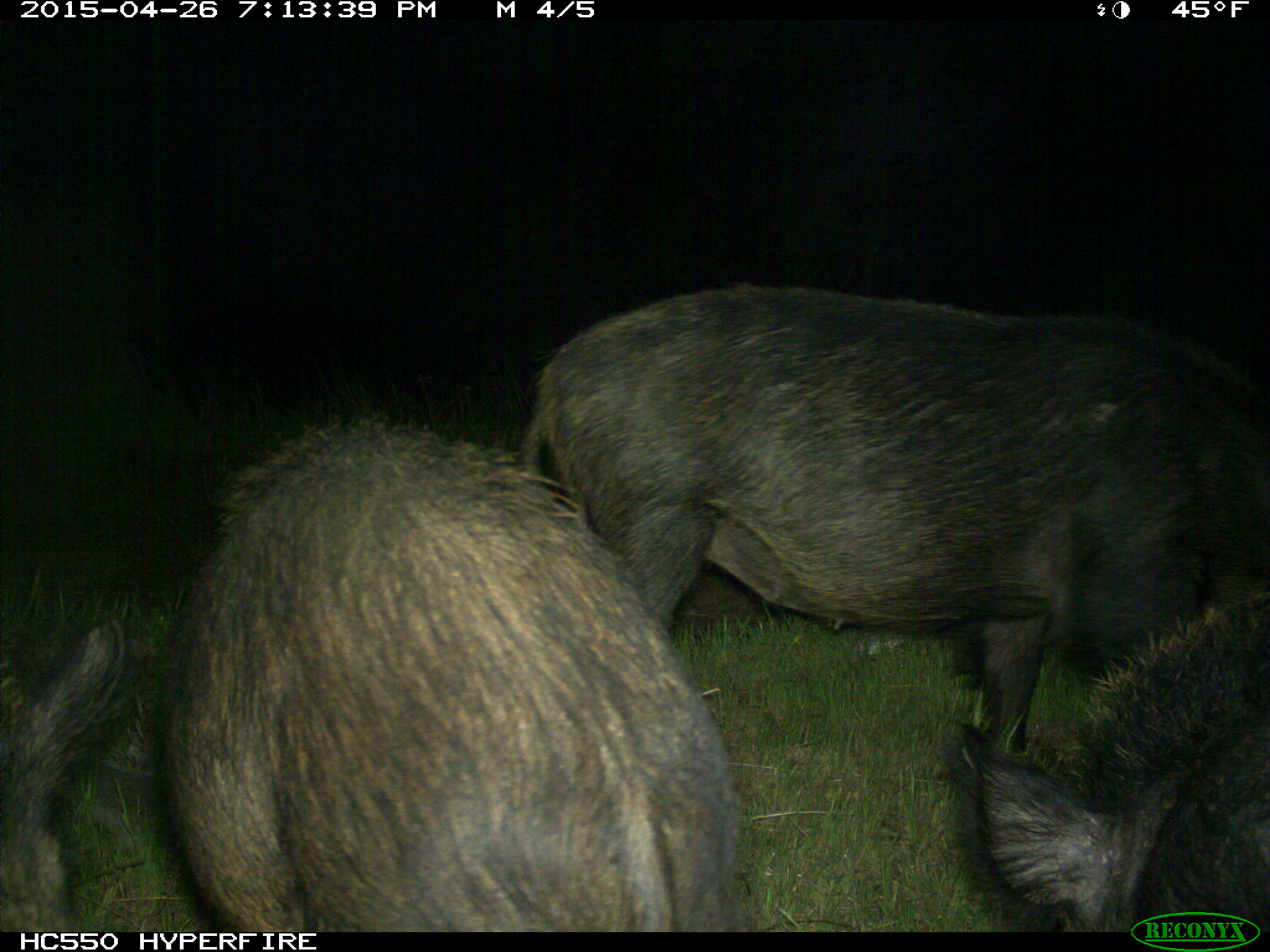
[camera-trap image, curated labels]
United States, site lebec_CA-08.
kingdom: Animalia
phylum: Chordata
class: Mammalia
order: Artiodactyla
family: Suidae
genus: Sus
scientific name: Sus scrofa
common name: wild boar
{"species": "Sus scrofa (wild boar)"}